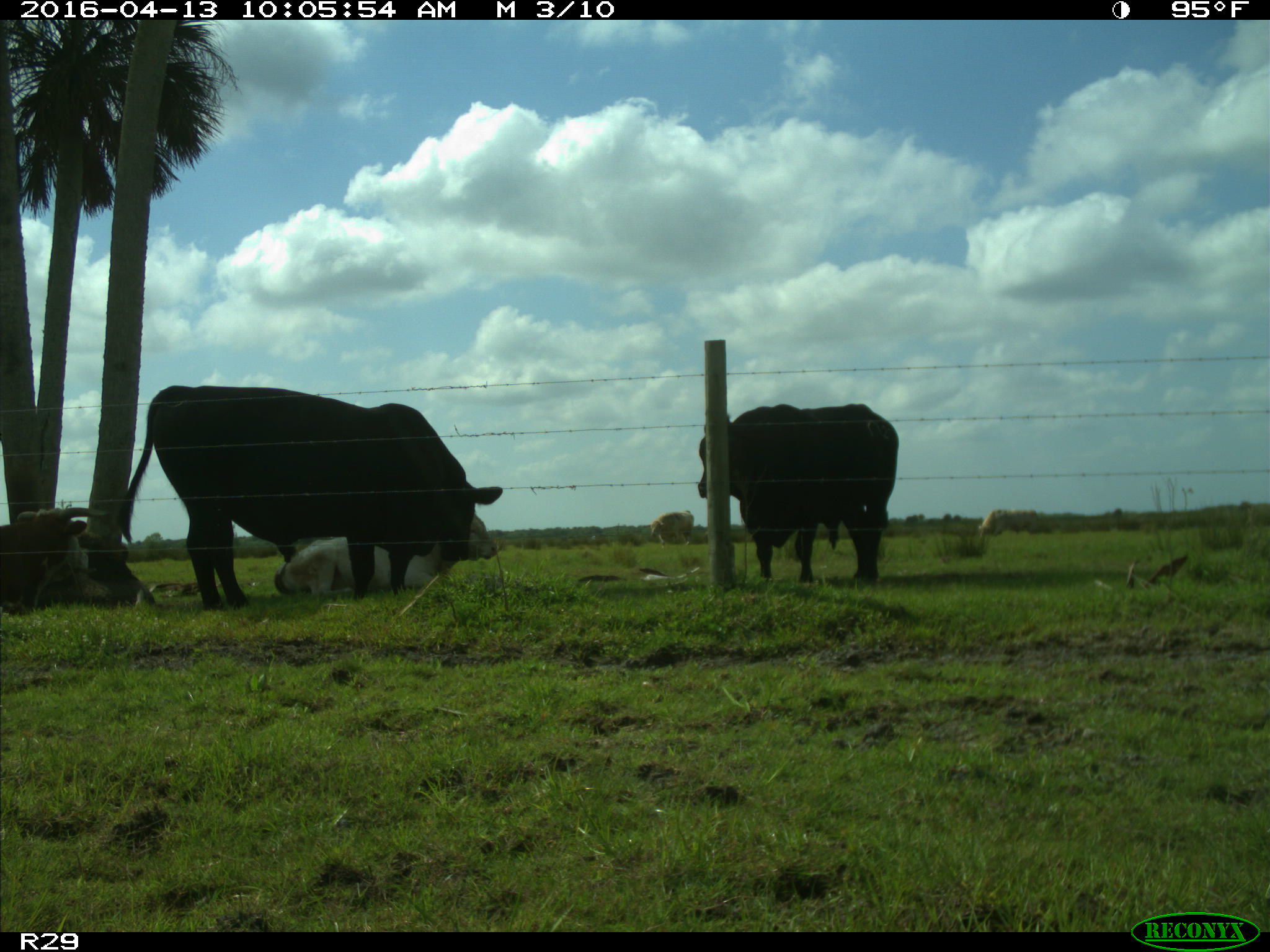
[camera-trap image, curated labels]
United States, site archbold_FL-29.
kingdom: Animalia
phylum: Chordata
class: Mammalia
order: Artiodactyla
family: Bovidae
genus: Bos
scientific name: Bos taurus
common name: domestic cow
Bos taurus (domestic cow).